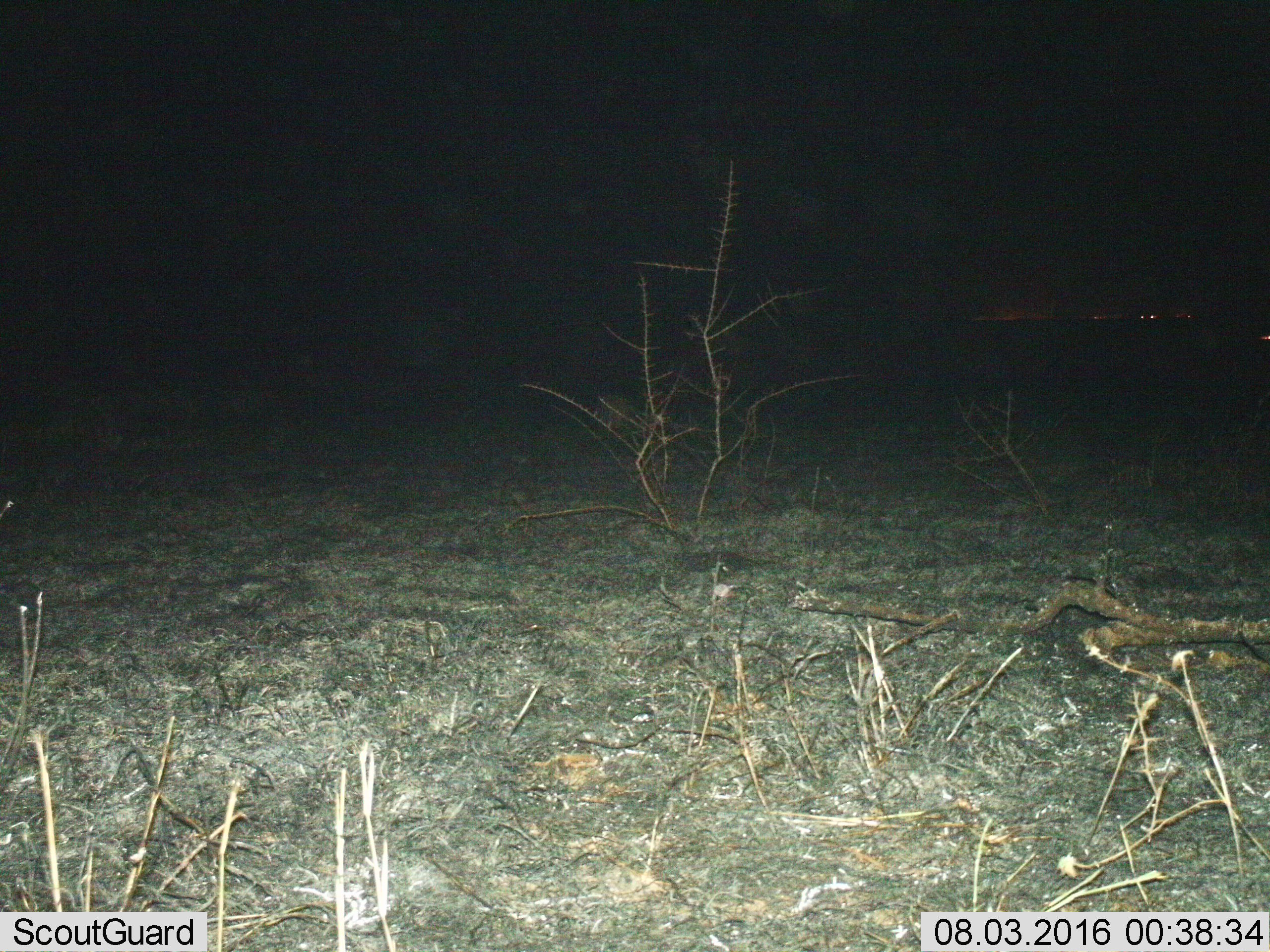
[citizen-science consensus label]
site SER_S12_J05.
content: unidentified animal